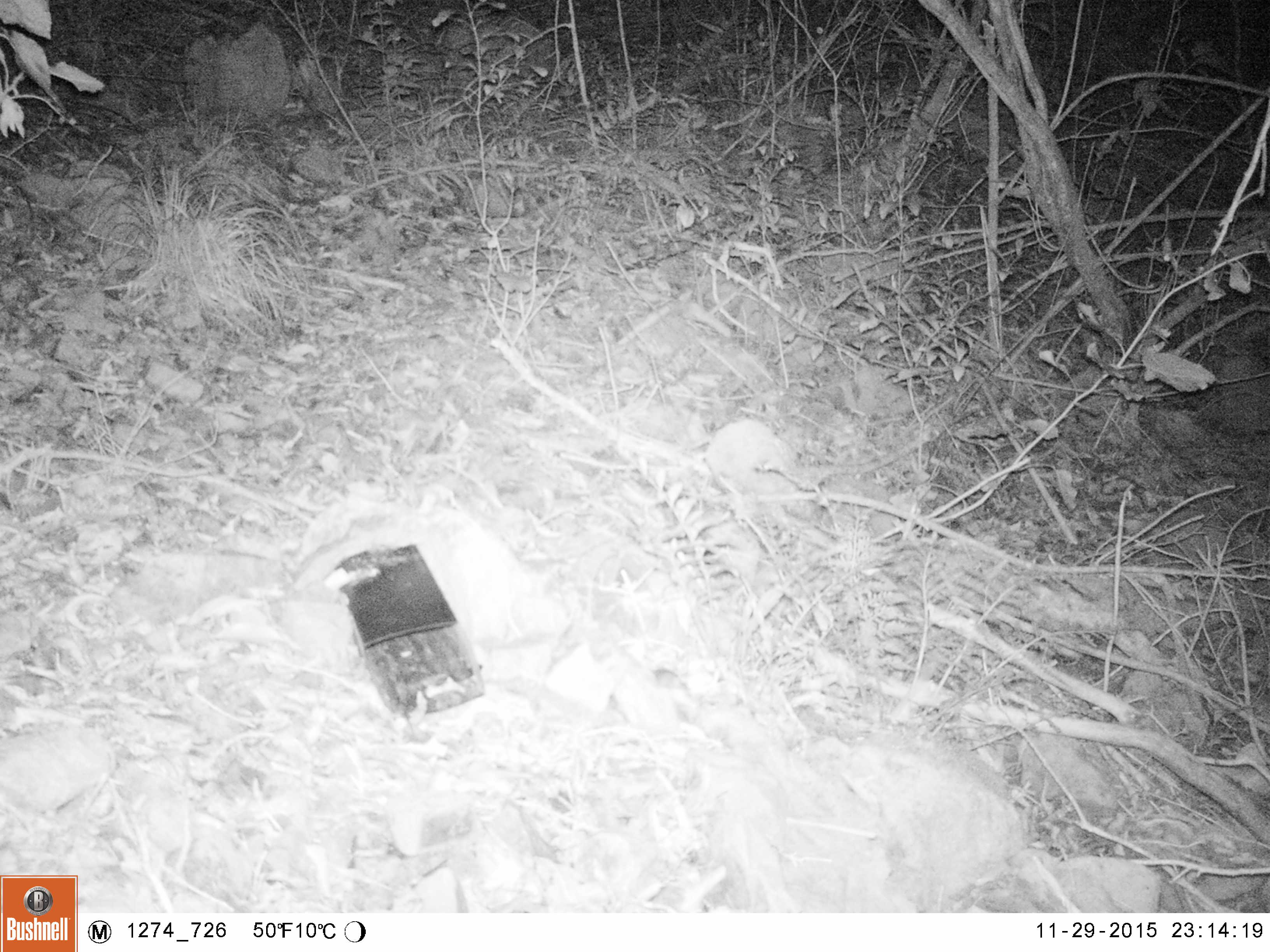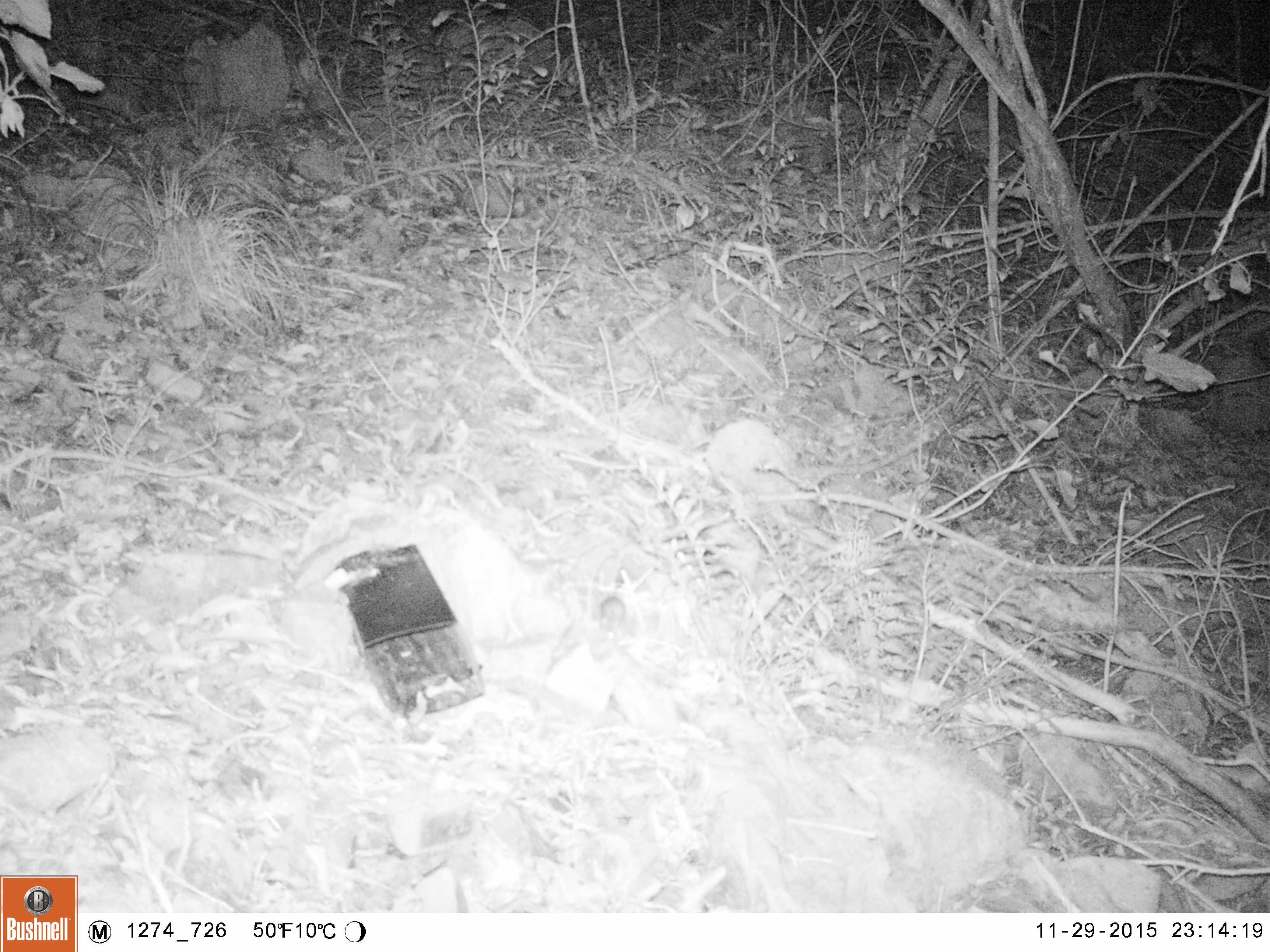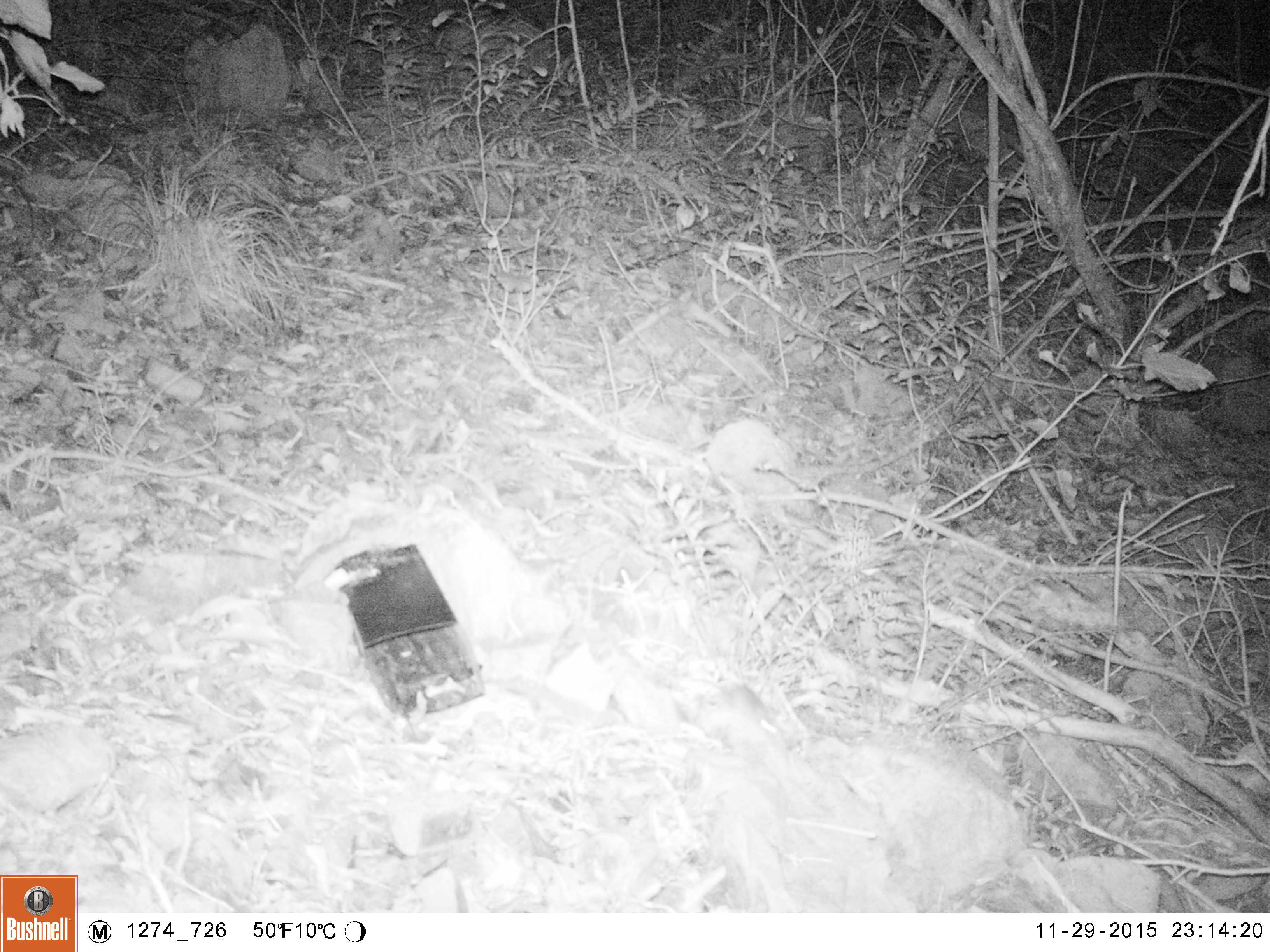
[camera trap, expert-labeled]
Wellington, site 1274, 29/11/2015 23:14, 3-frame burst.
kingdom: Animalia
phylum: Chordata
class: Mammalia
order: Rodentia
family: Muridae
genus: Mus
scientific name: Mus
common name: mouse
Mouse (Mus).